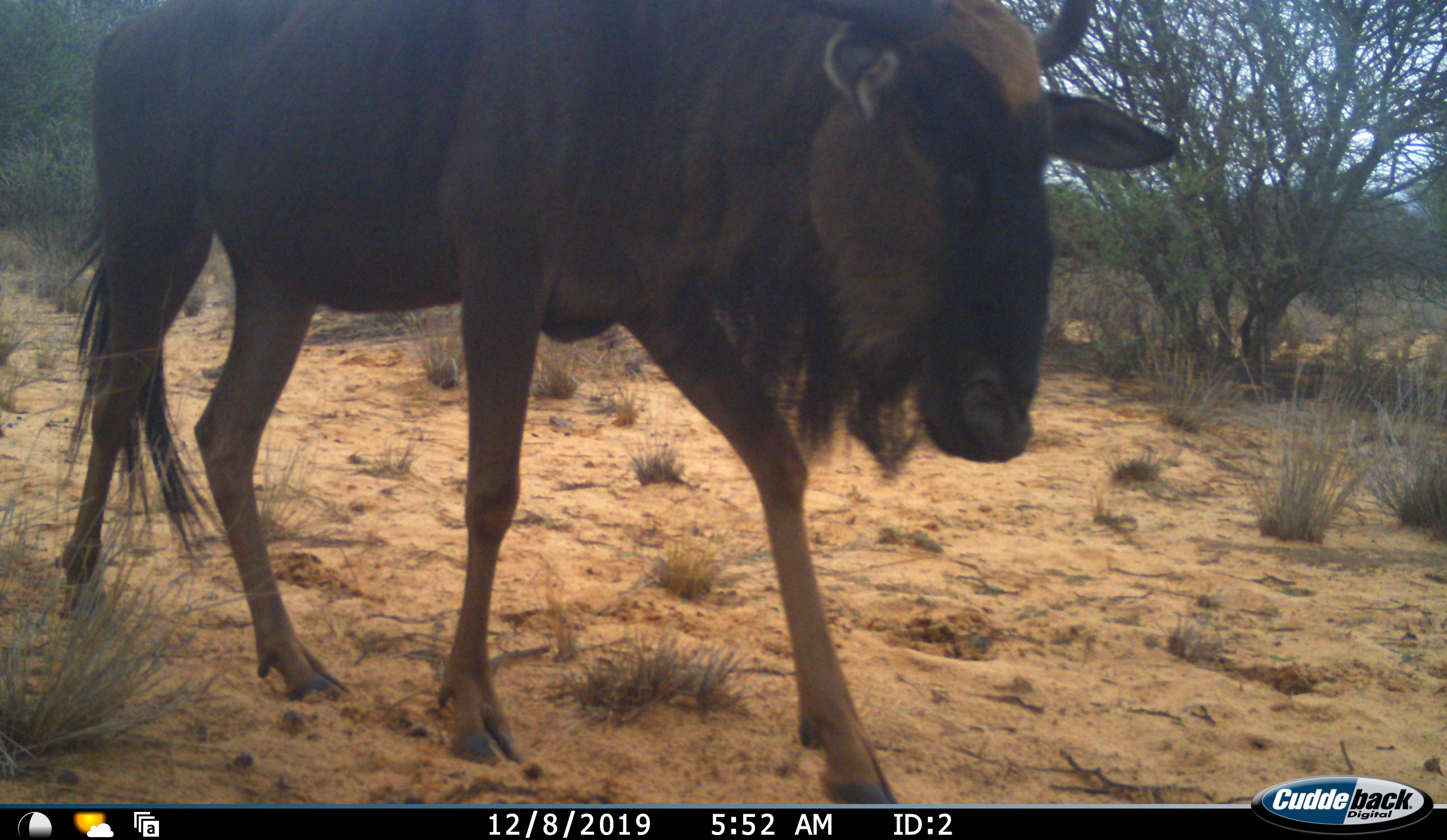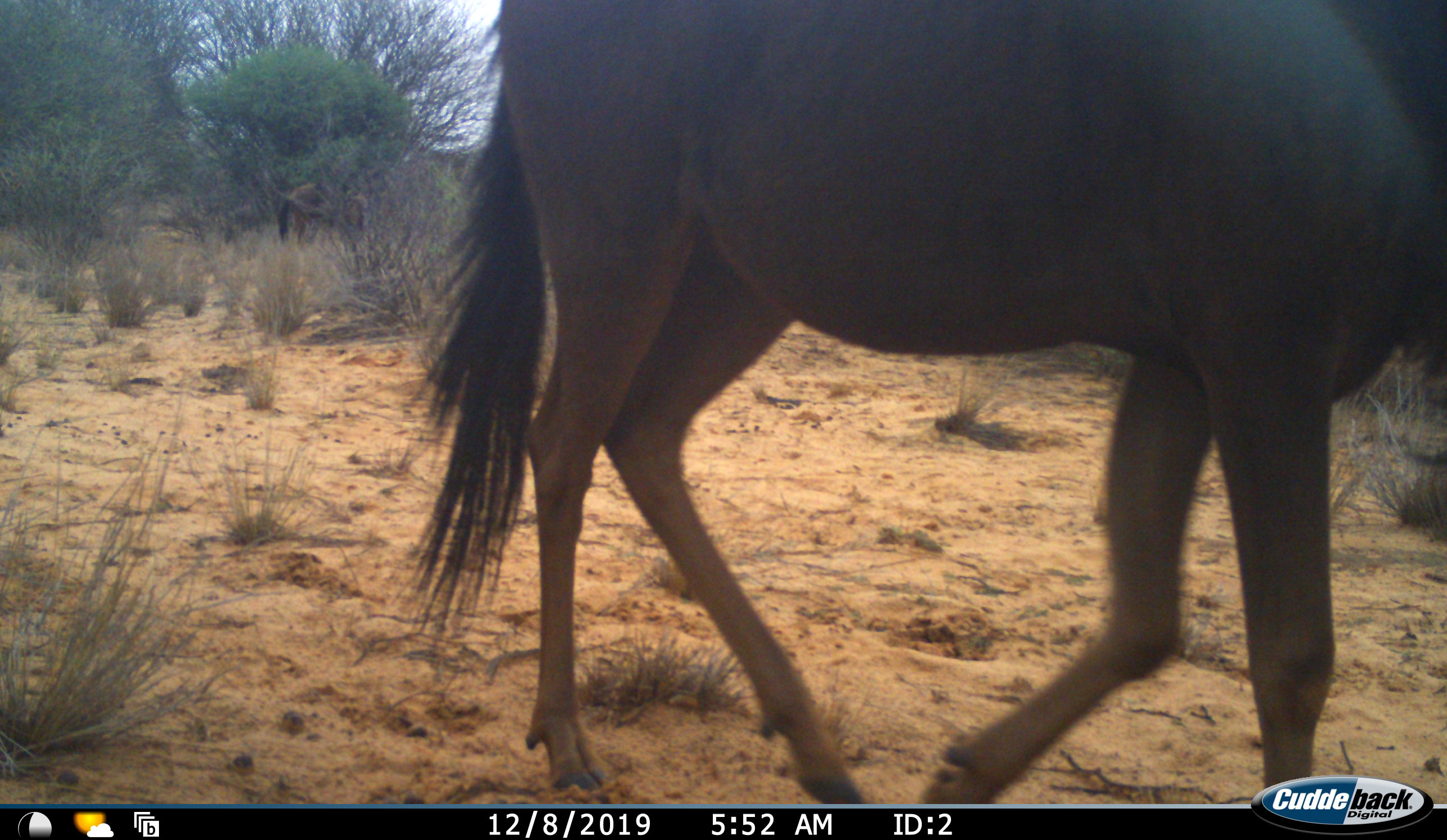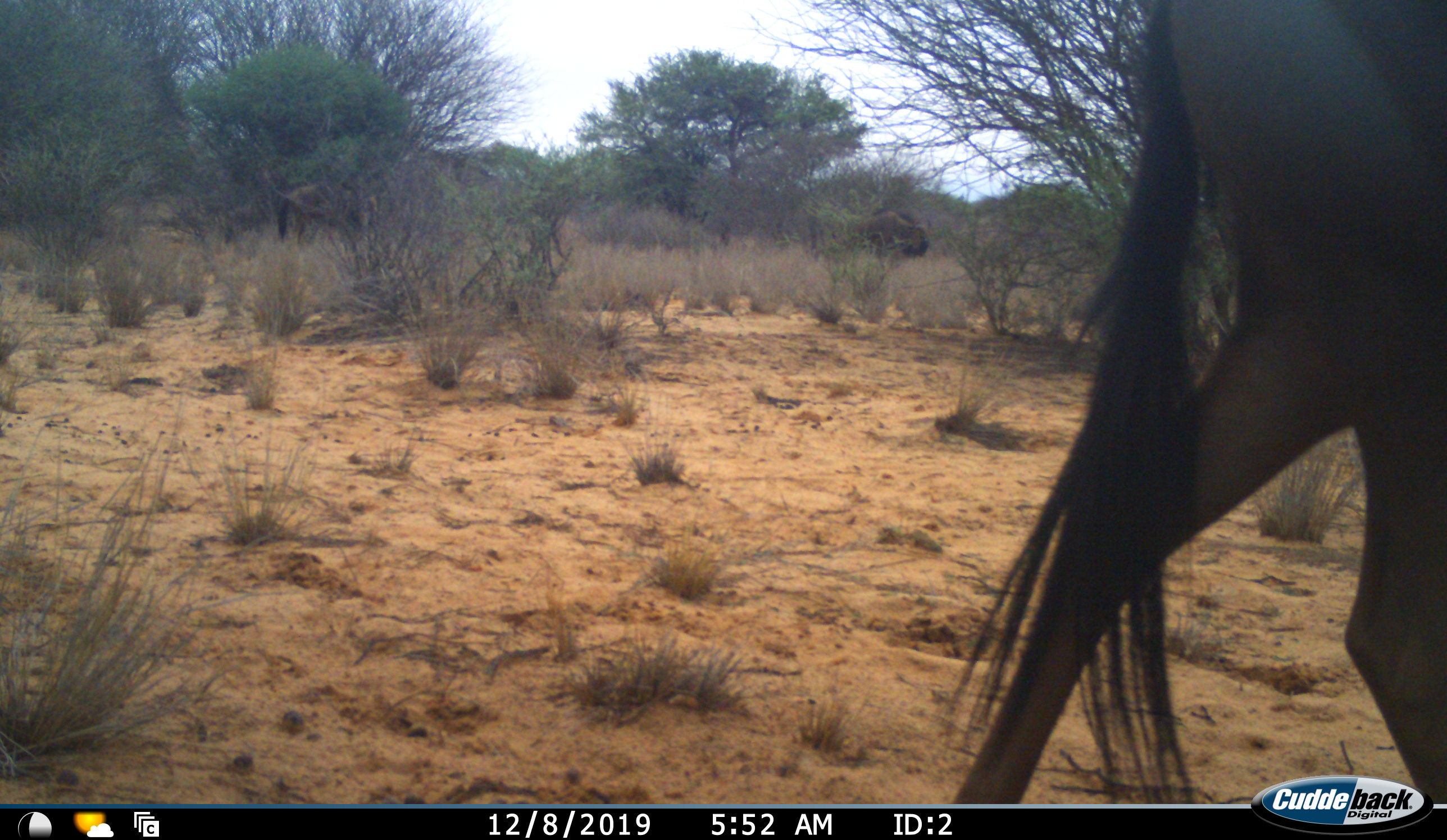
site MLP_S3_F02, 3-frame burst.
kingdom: Animalia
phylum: Chordata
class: Mammalia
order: Artiodactyla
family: Bovidae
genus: Connochaetes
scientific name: Connochaetes taurinus taurinus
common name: blue wildebeest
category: wildebeestblue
Wildebeestblue (blue wildebeest) (Connochaetes taurinus taurinus), count 1. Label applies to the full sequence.